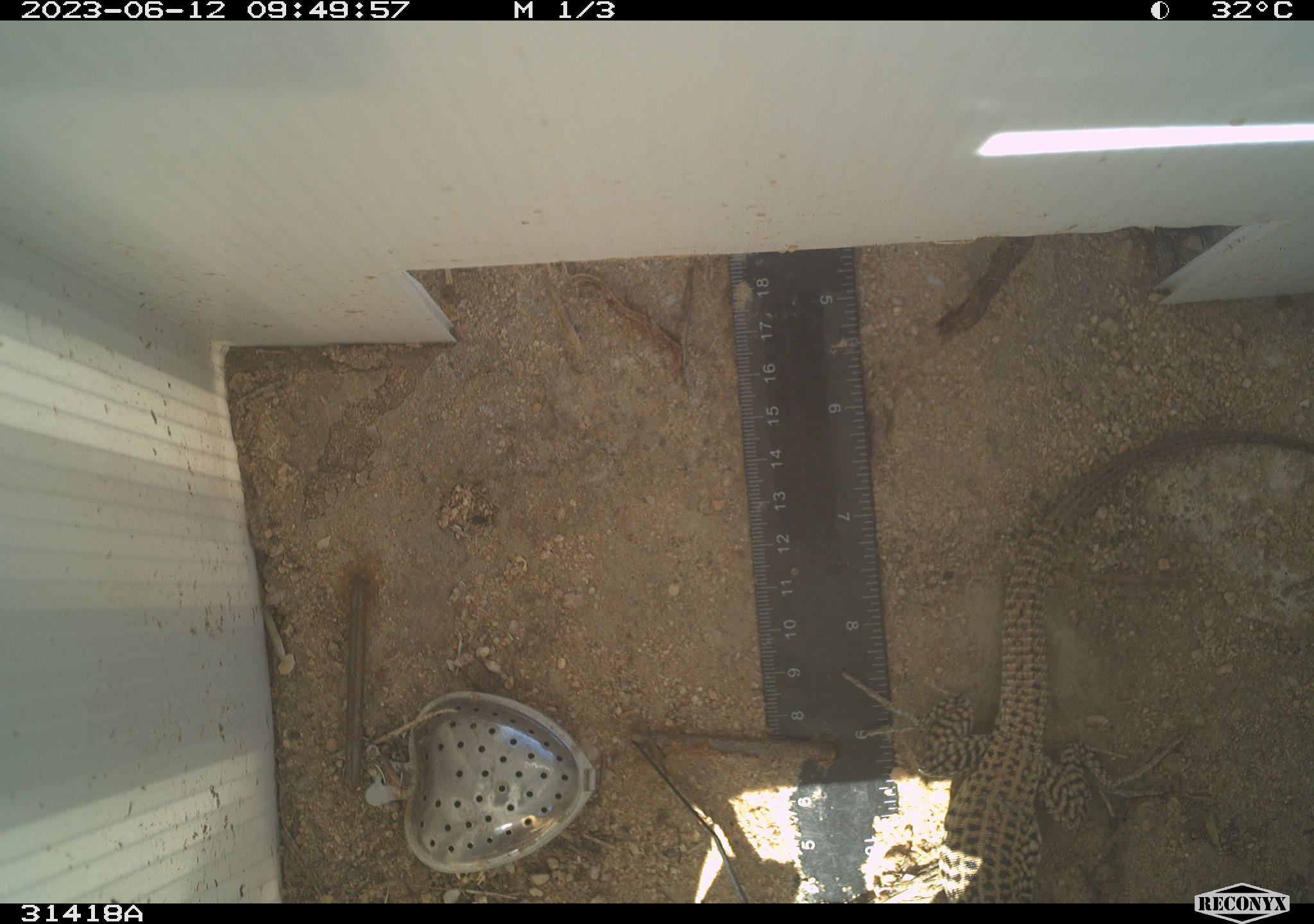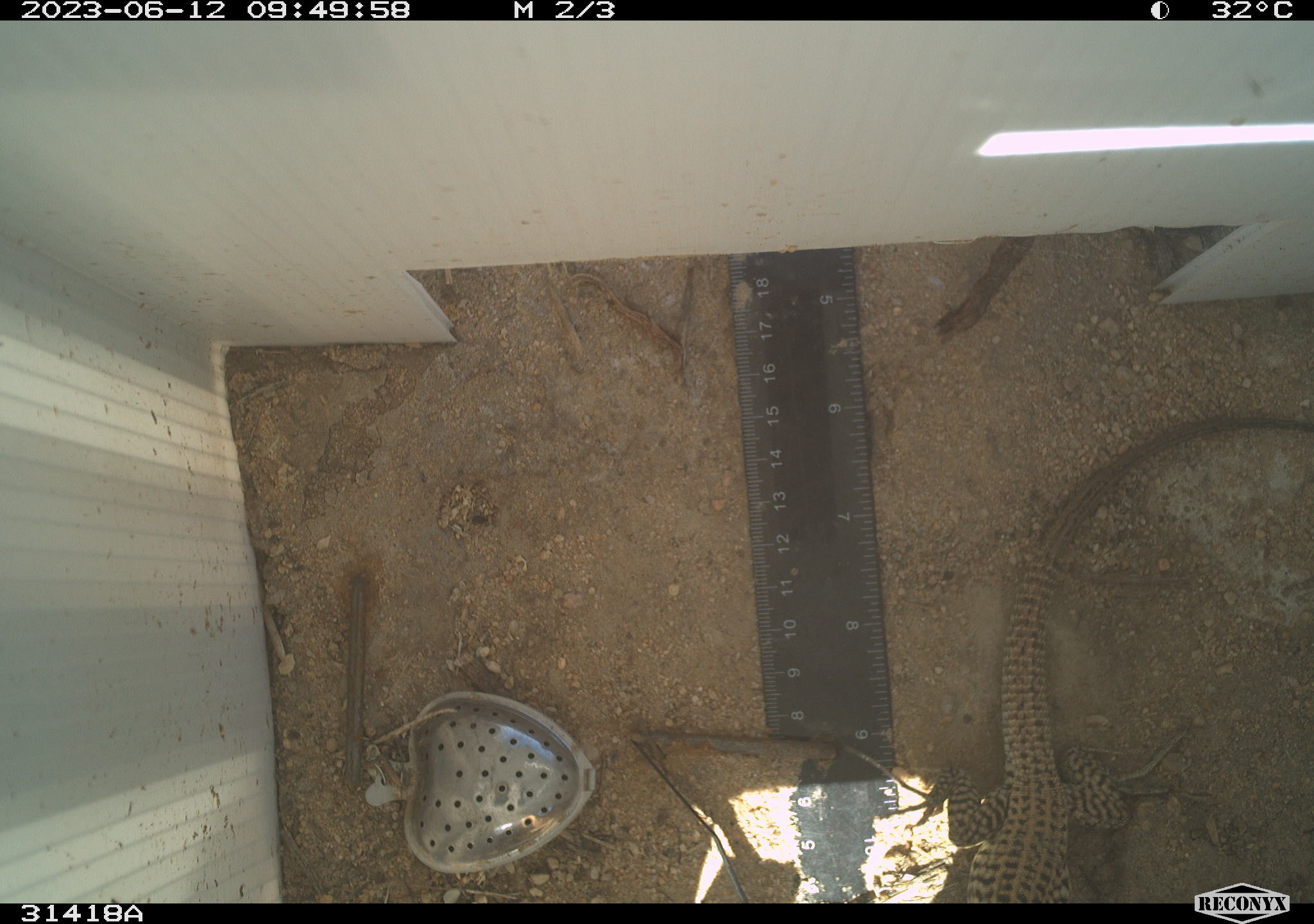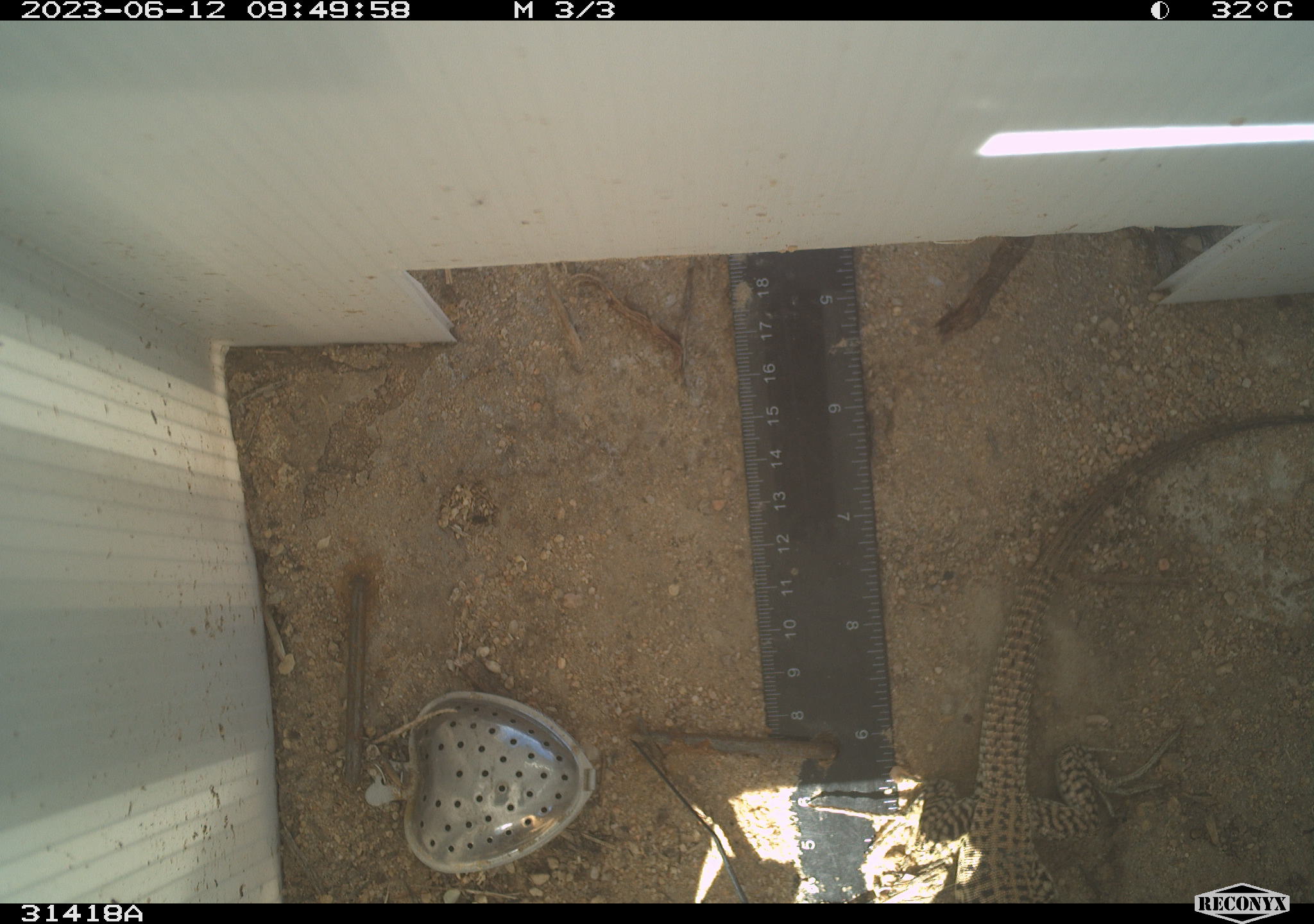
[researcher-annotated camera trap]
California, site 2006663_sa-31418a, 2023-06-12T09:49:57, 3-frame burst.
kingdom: Animalia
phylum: Chordata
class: Reptilia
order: Squamata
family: Teiidae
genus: Aspidoscelis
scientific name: Aspidoscelis tigris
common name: western whiptail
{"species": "western whiptail (Aspidoscelis tigris)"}